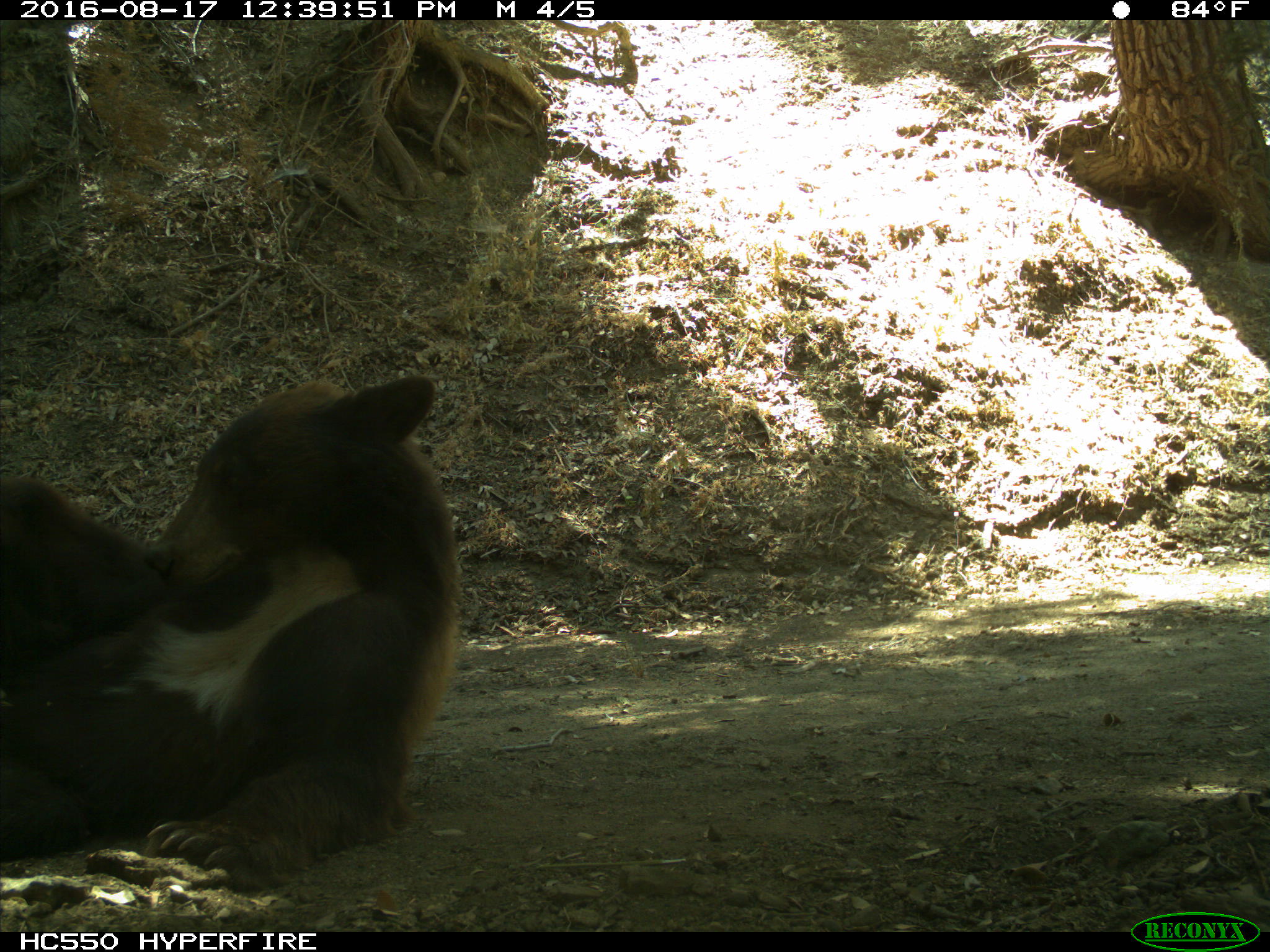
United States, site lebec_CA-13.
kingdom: Animalia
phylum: Chordata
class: Mammalia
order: Carnivora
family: Ursidae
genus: Ursus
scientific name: Ursus americanus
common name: american black bear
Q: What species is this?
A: Ursus americanus (american black bear).